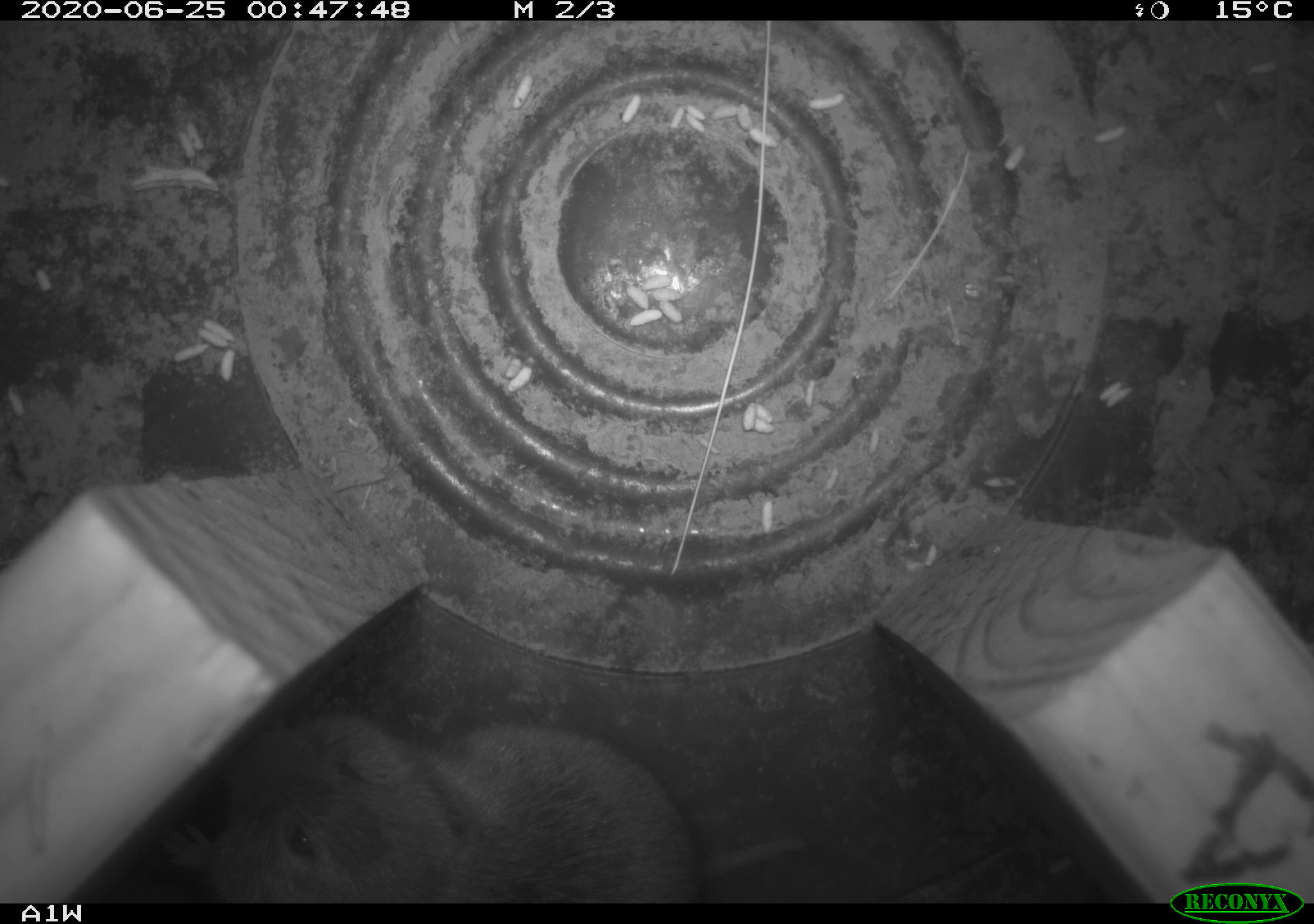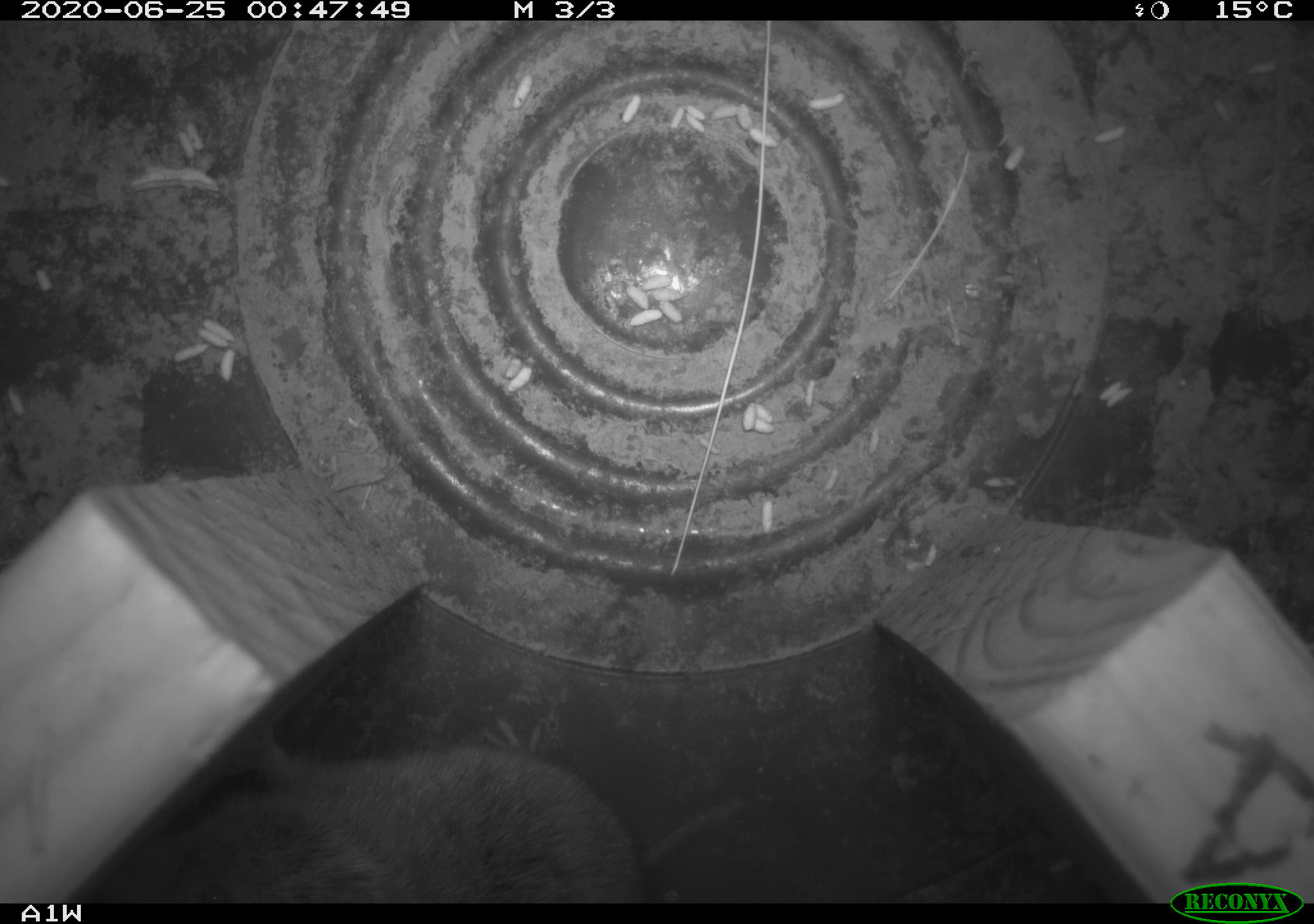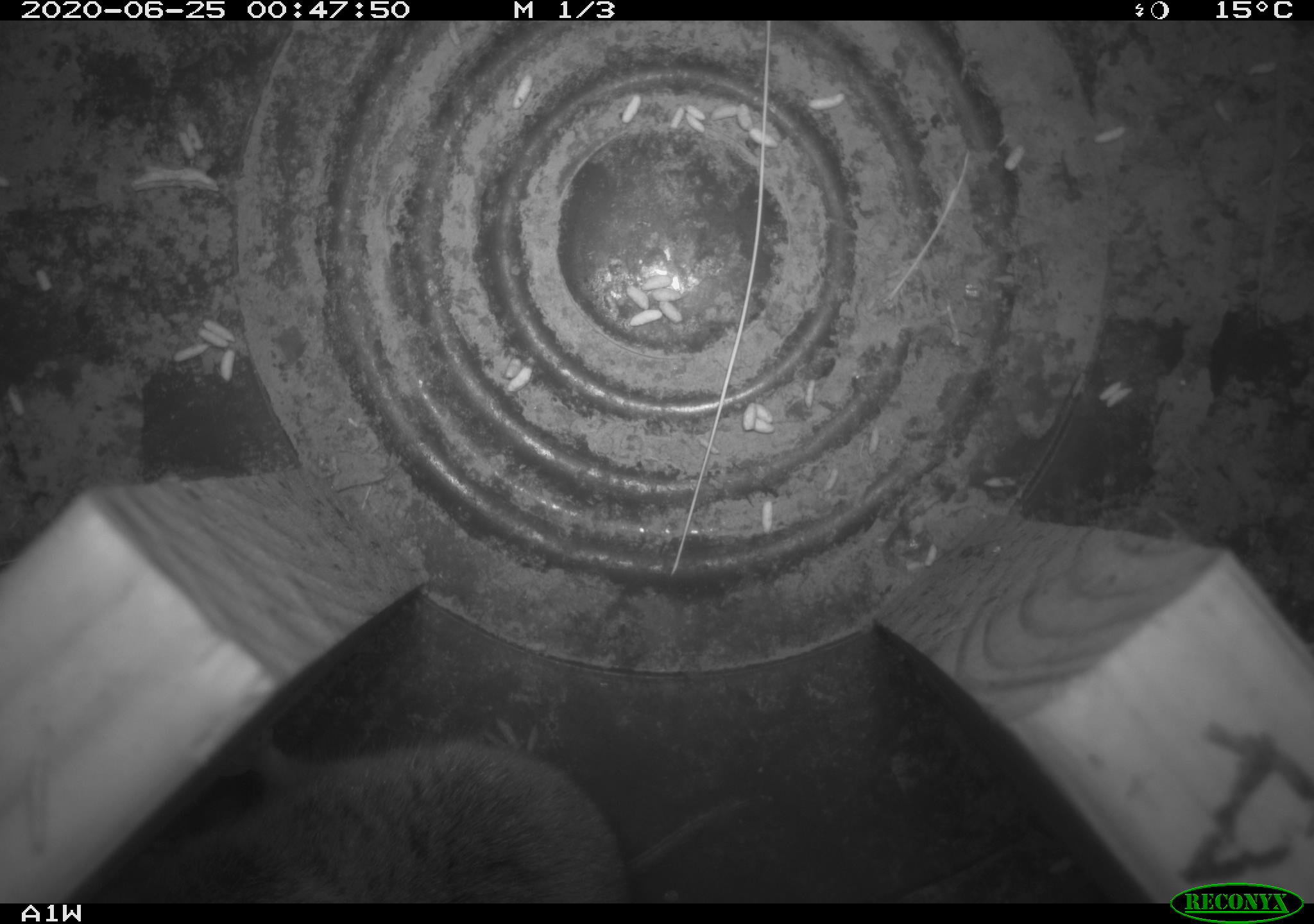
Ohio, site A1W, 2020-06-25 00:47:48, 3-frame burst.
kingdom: Animalia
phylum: Chordata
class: Mammalia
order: Rodentia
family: Cricetidae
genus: Microtus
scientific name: Microtus pennsylvanicus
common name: meadow vole